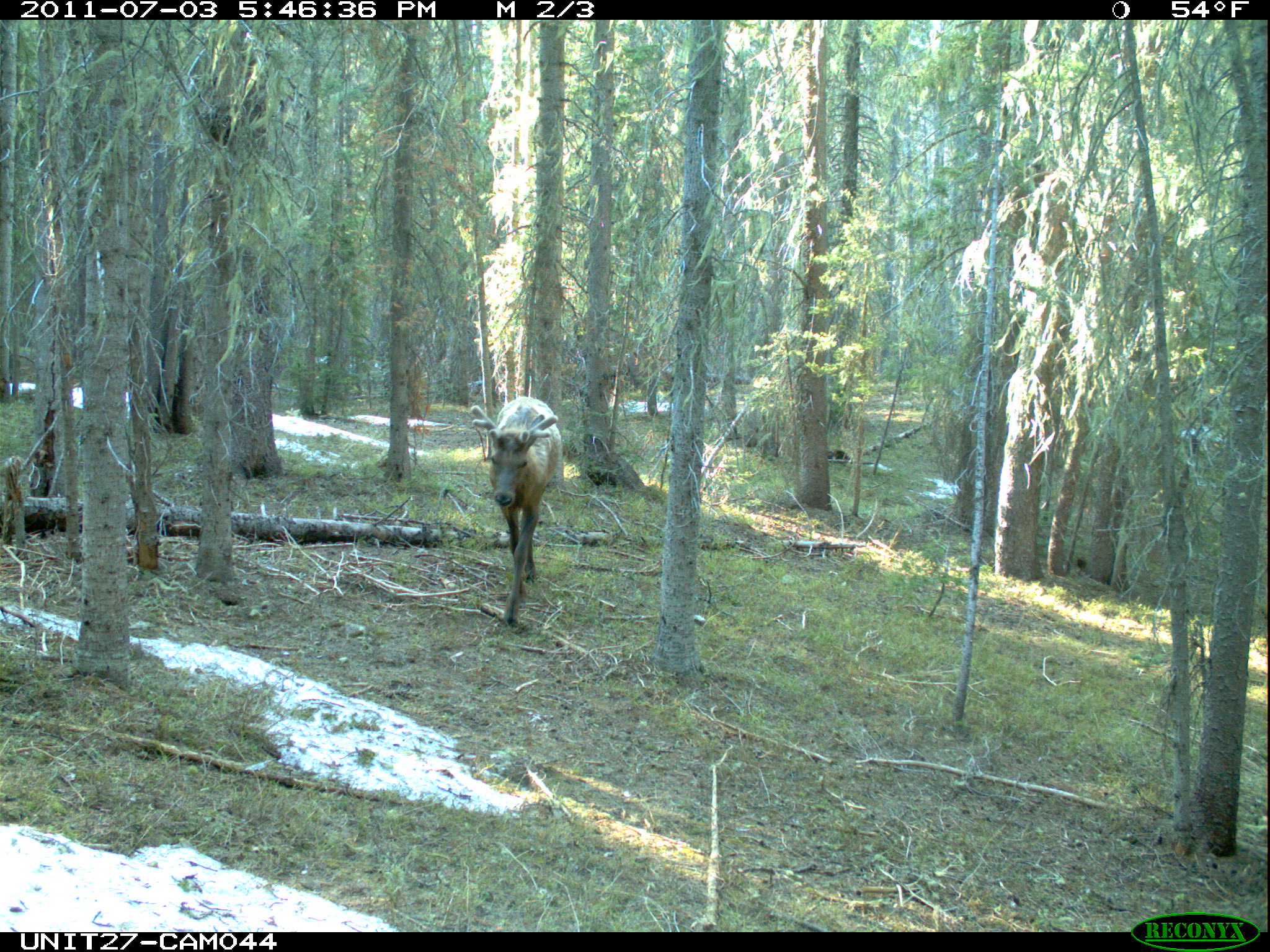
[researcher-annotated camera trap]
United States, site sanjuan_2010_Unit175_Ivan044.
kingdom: Animalia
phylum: Chordata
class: Mammalia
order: Artiodactyla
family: Cervidae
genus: Cervus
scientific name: Cervus elaphus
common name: red deer